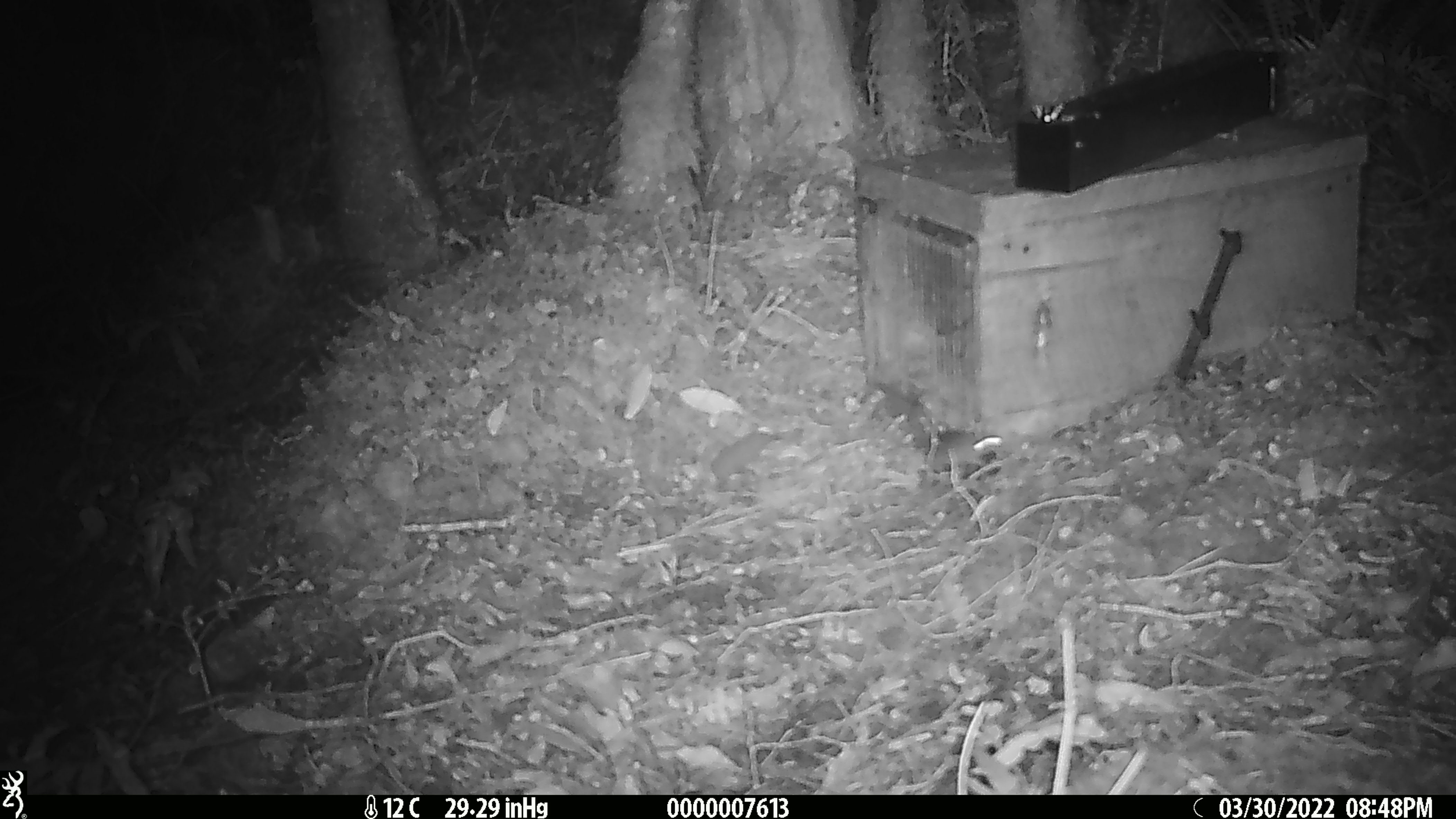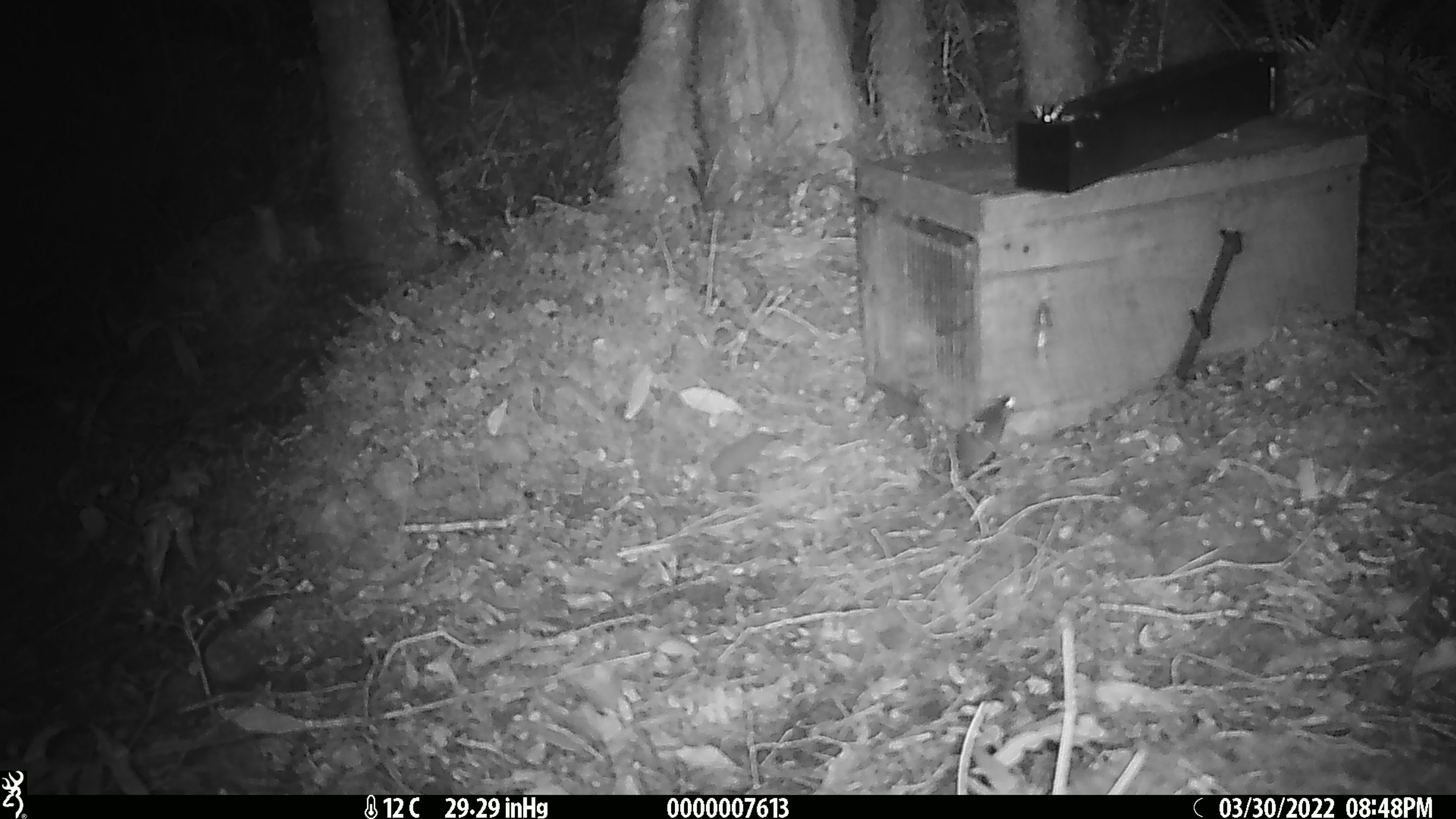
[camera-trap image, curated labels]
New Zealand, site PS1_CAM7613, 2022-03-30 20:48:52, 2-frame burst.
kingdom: Animalia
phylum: Chordata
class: Mammalia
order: Rodentia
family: Muridae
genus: Mus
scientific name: Mus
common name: mouse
Mouse (Mus).